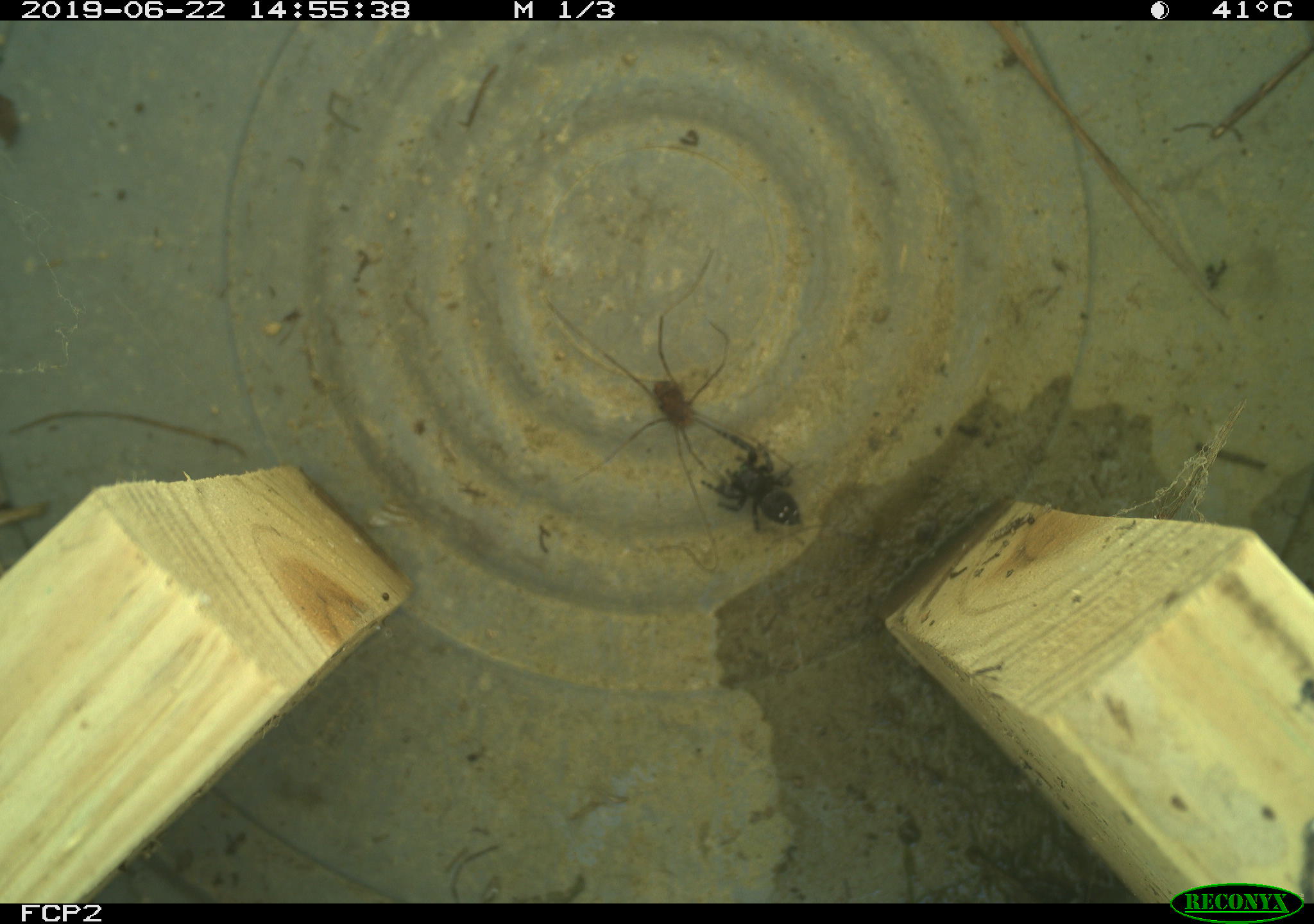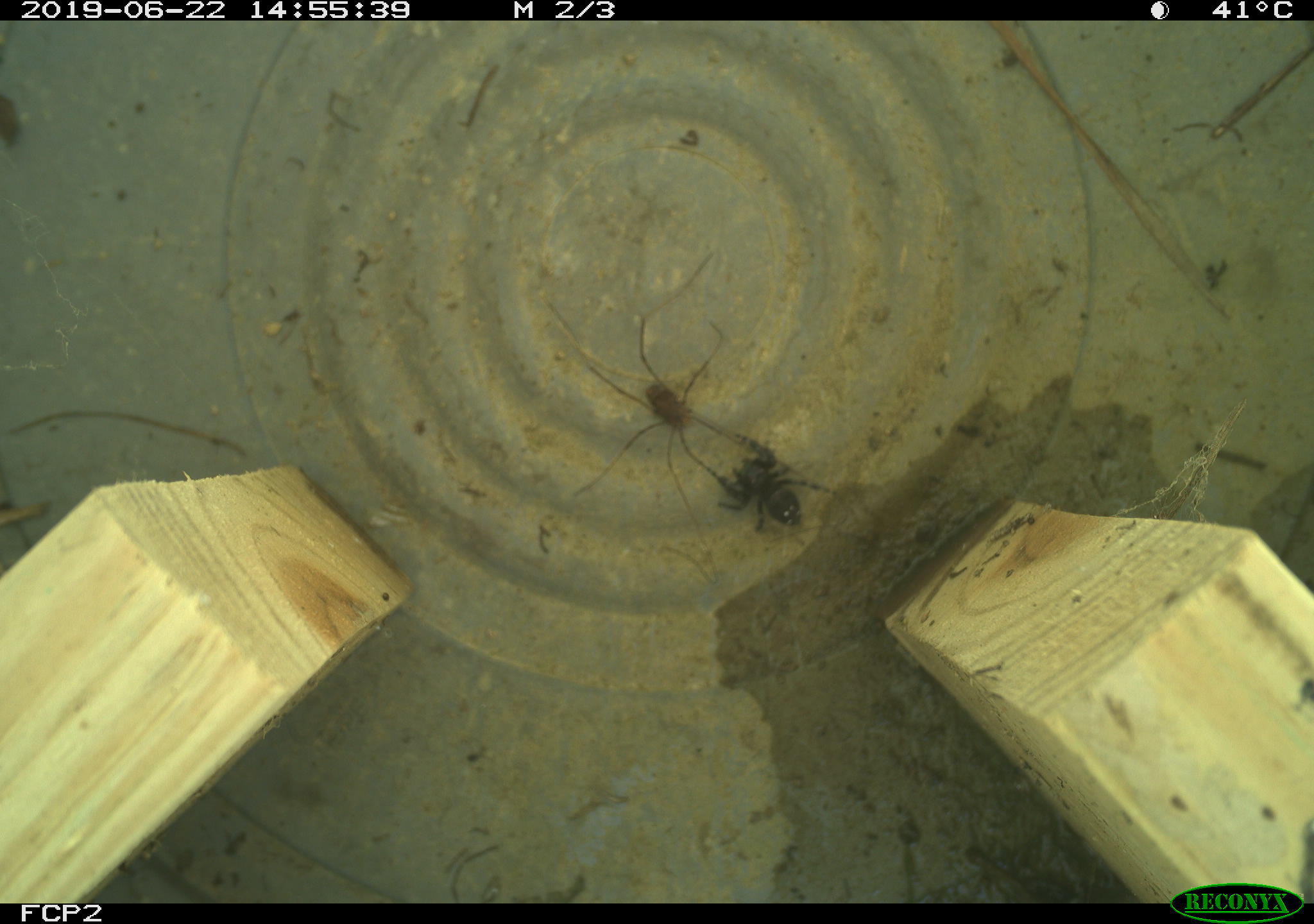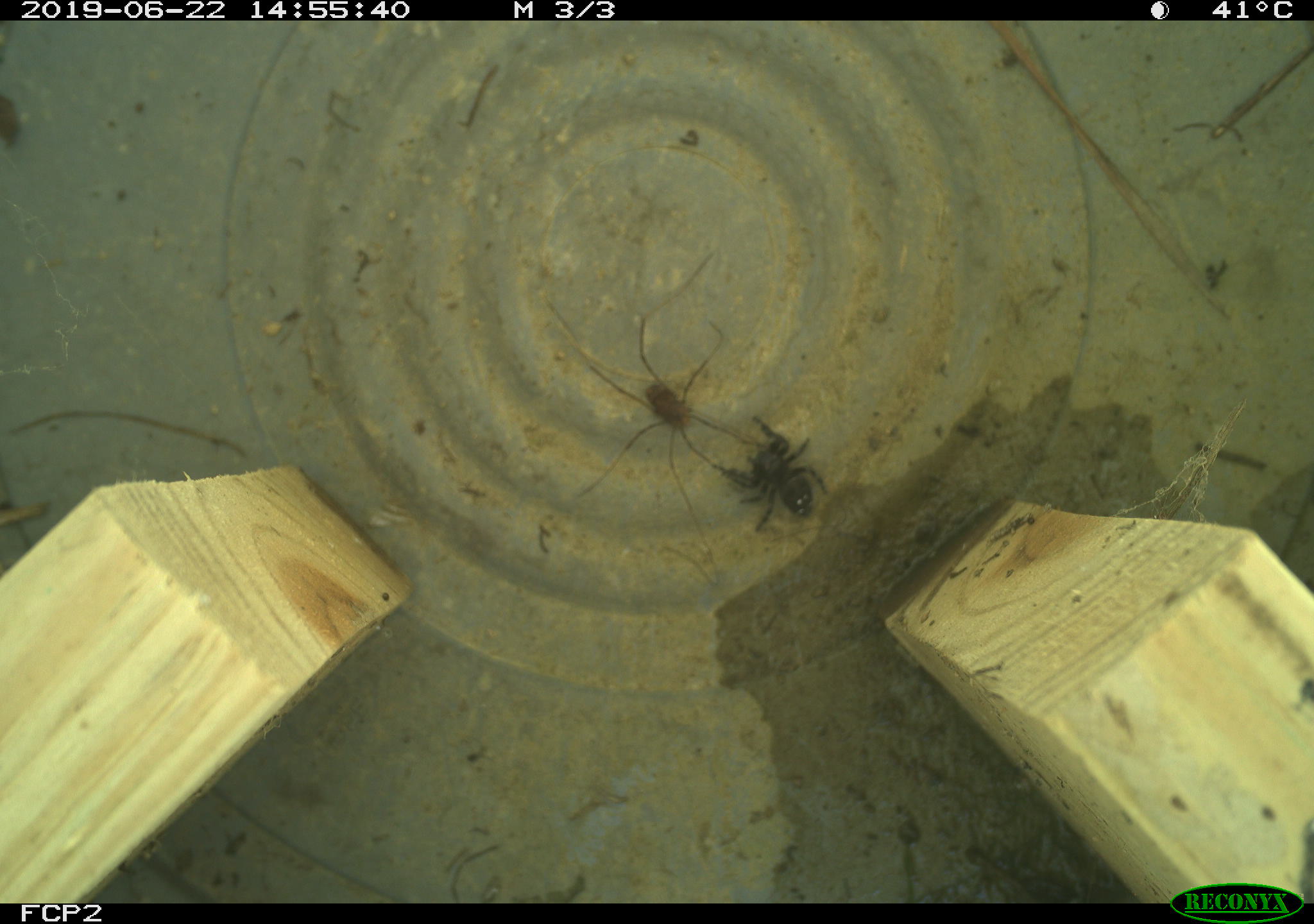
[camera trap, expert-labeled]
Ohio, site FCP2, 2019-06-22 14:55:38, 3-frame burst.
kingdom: Animalia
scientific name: Animalia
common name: animal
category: invertebrate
Invertebrate (animal) (Animalia).